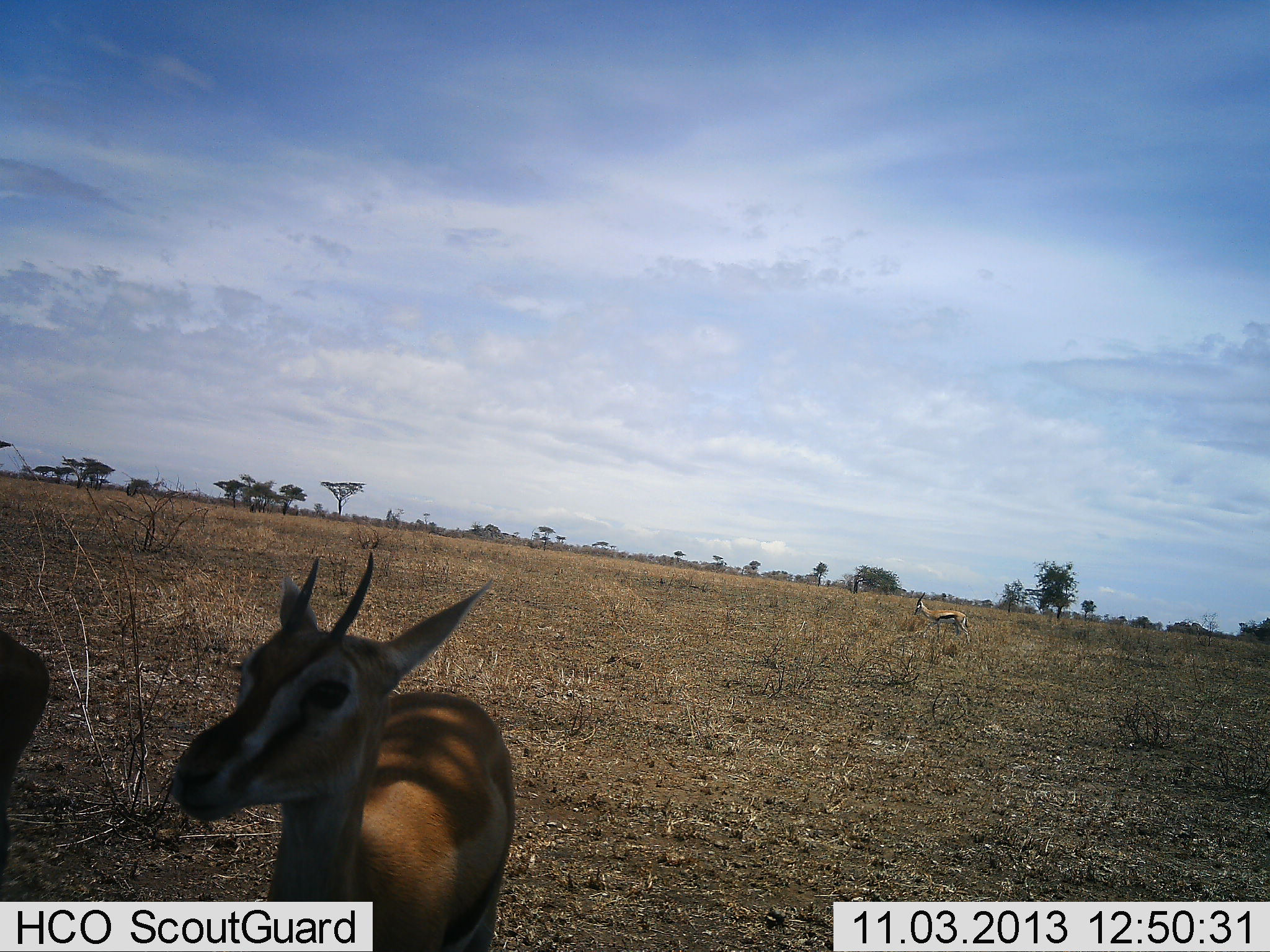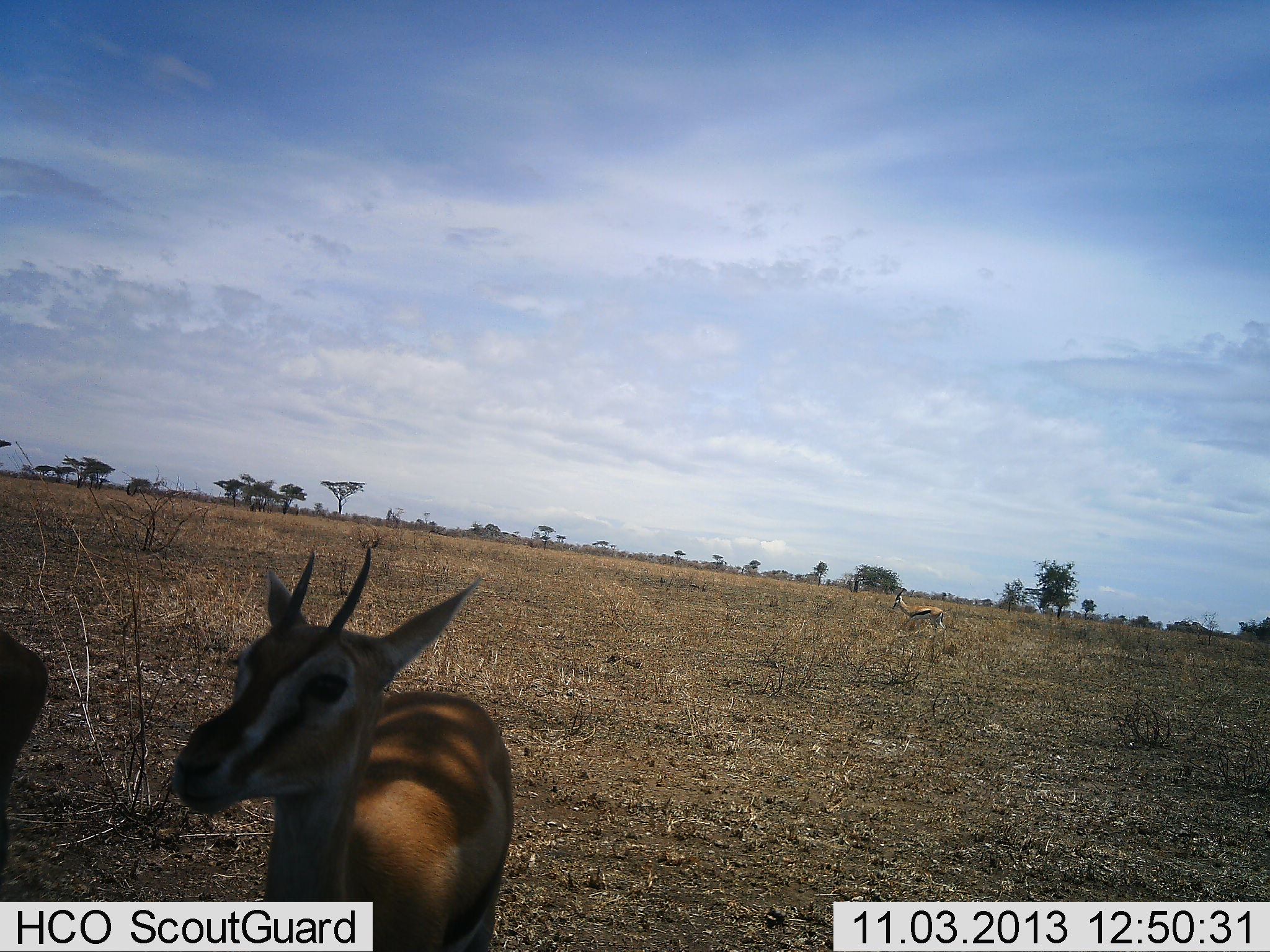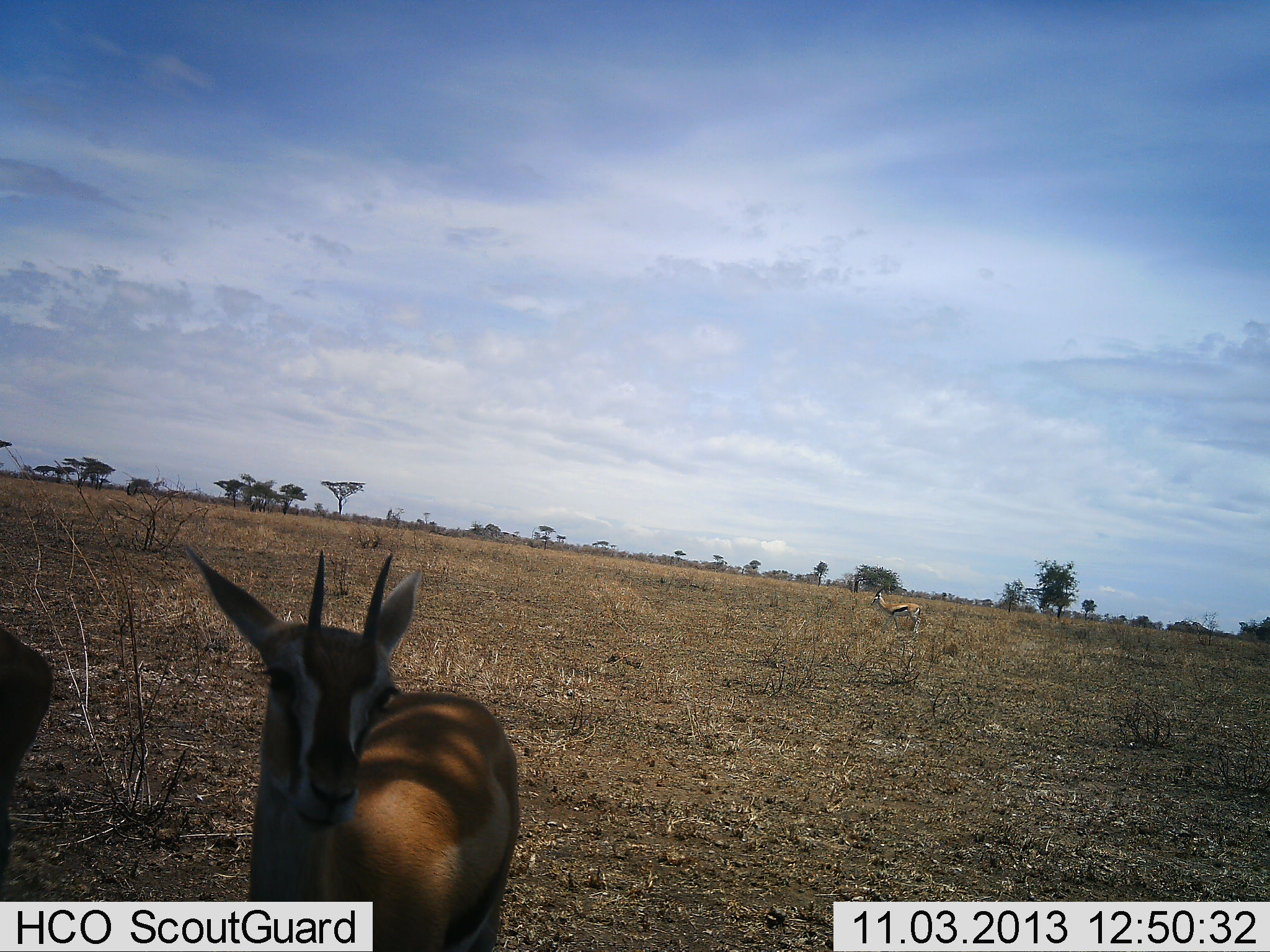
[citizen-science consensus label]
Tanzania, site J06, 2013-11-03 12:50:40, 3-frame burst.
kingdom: Animalia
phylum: Chordata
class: Mammalia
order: Artiodactyla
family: Bovidae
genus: Eudorcas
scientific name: Eudorcas thomsonii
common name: thomson's gazelle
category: gazellethomsons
Gazellethomsons (thomson's gazelle) (Eudorcas thomsonii), count 3. Behavior (volunteer vote fractions): standing 100%, resting 0%, moving 60%, interacting 0%. Young present (vote fraction): 0%. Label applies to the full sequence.